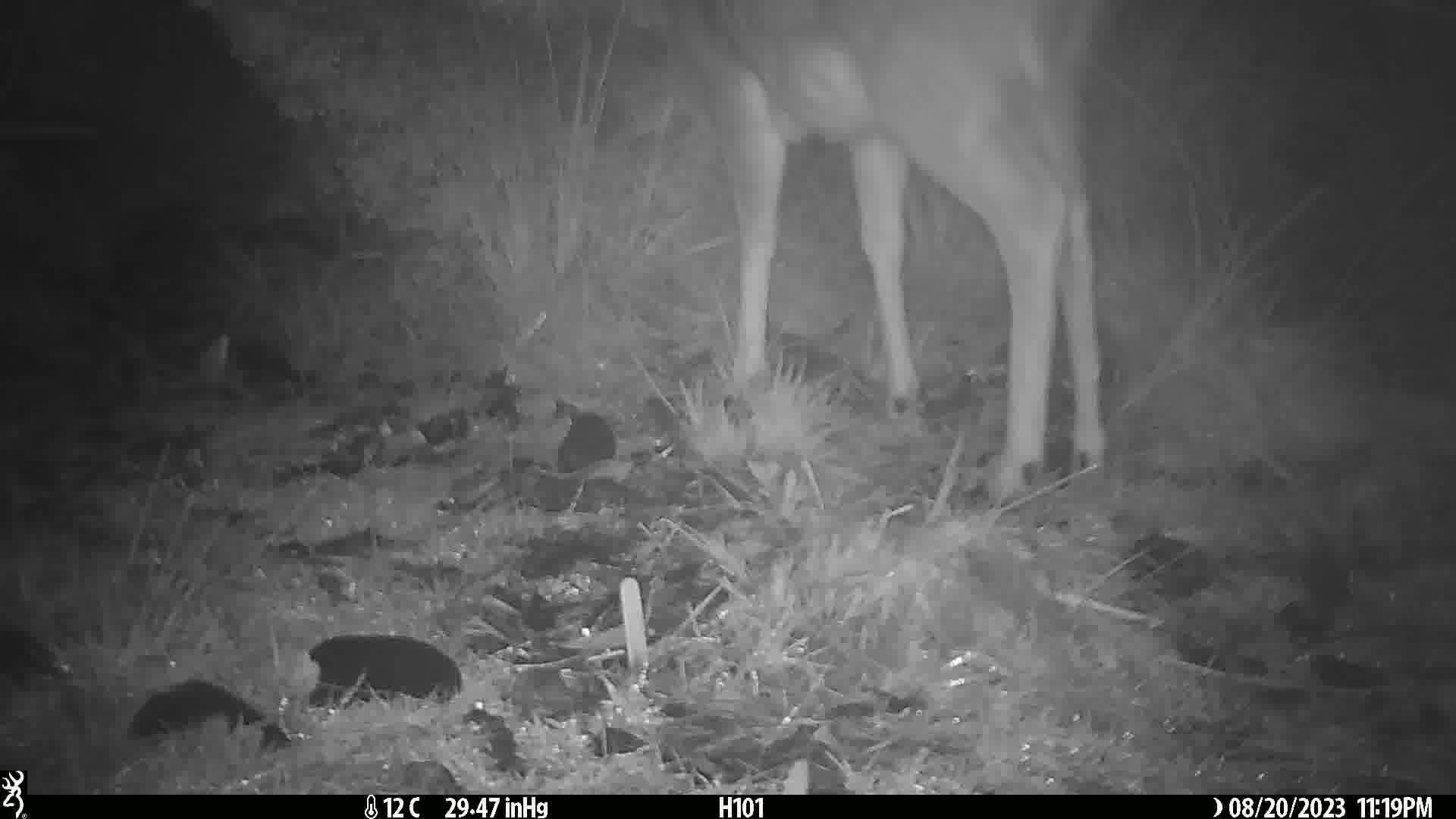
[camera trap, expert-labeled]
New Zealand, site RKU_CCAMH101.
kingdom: Animalia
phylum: Chordata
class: Mammalia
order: Artiodactyla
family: Cervidae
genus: Odocoileus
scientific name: Odocoileus virginianus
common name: white-tailed deer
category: white tailed deer